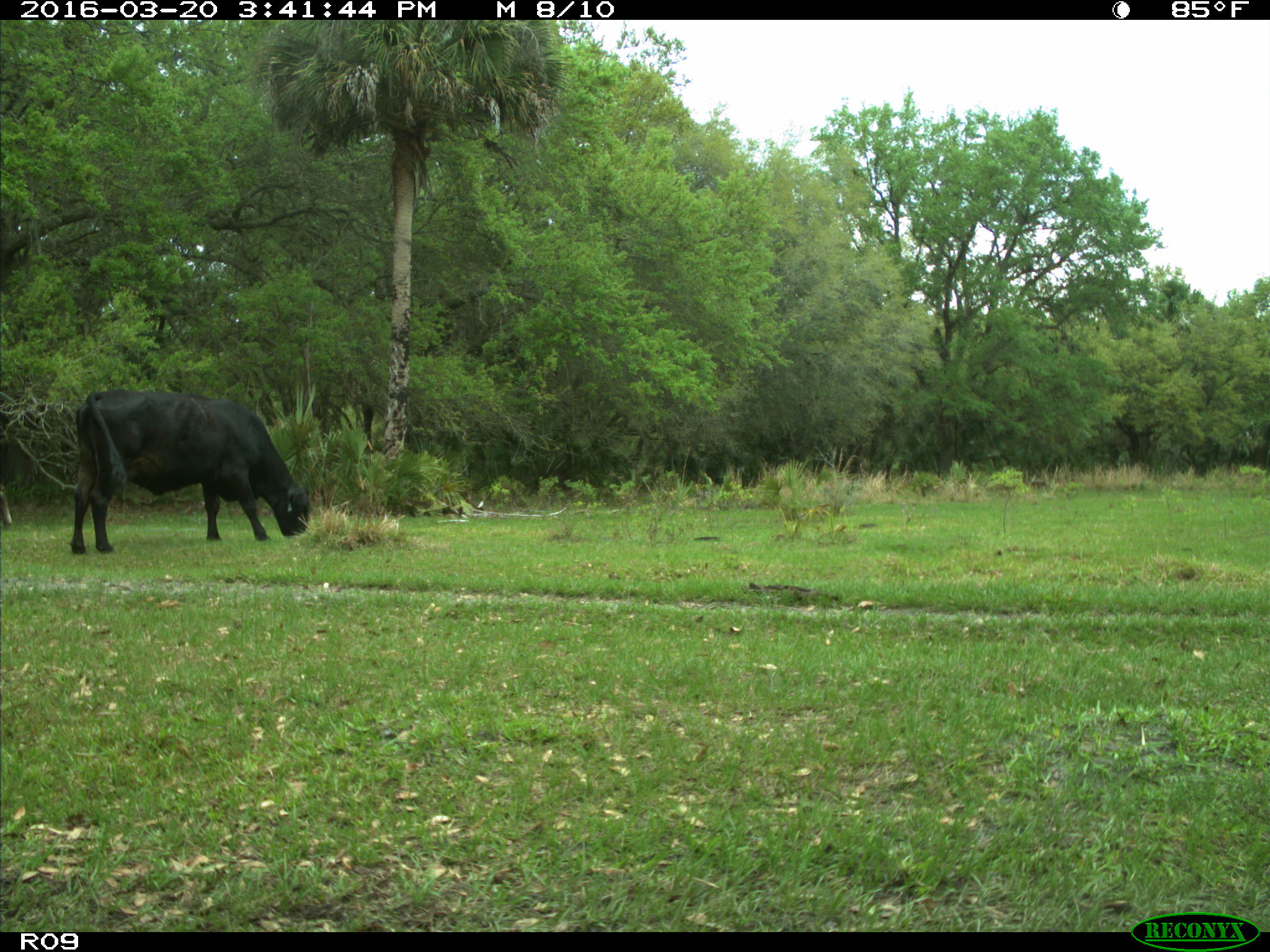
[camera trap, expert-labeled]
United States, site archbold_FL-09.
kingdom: Animalia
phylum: Chordata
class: Mammalia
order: Artiodactyla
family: Bovidae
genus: Bos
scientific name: Bos taurus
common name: domestic cow